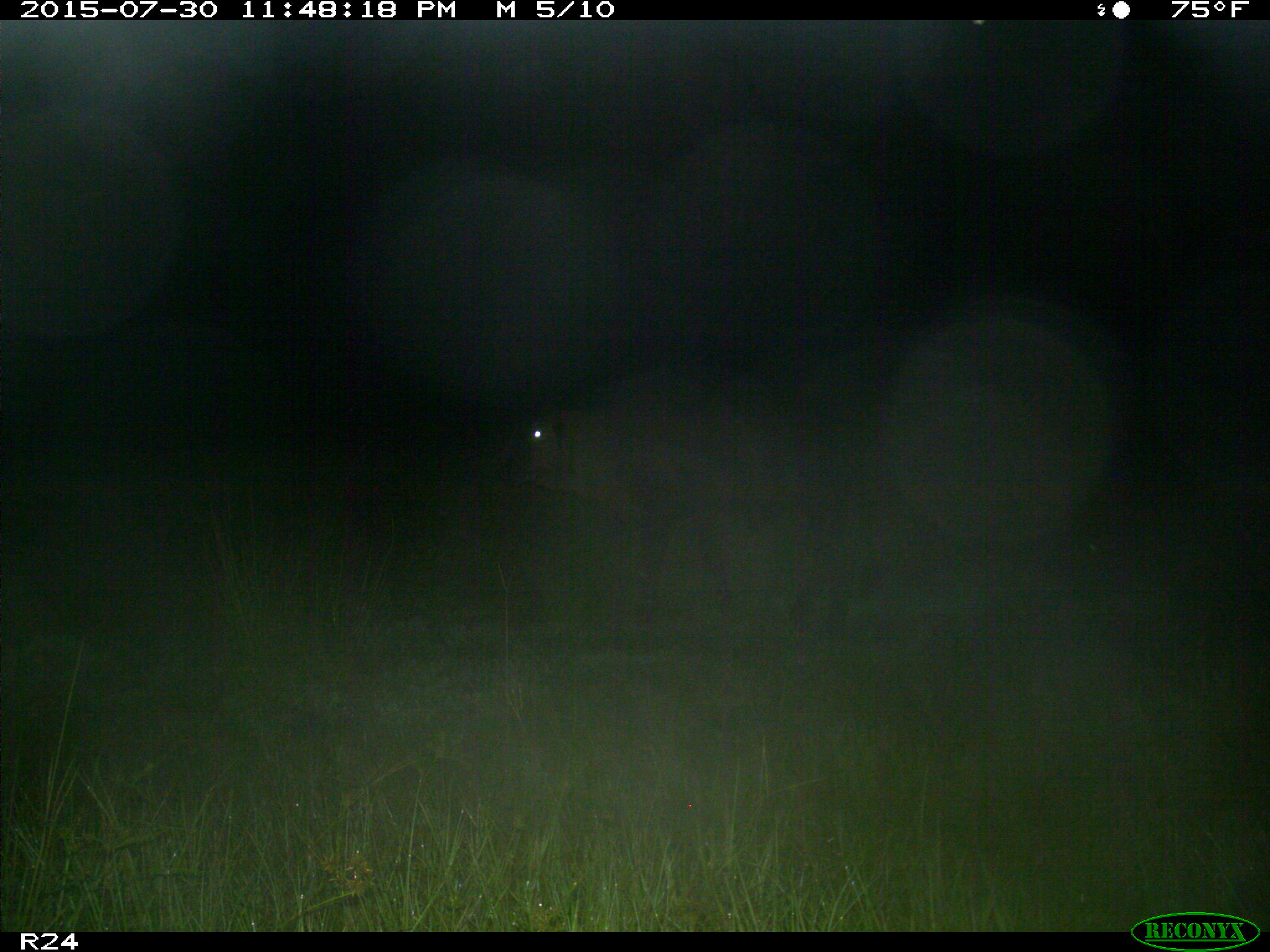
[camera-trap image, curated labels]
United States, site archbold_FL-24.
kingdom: Animalia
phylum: Chordata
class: Mammalia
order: Artiodactyla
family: Bovidae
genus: Bos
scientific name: Bos taurus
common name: domestic cow